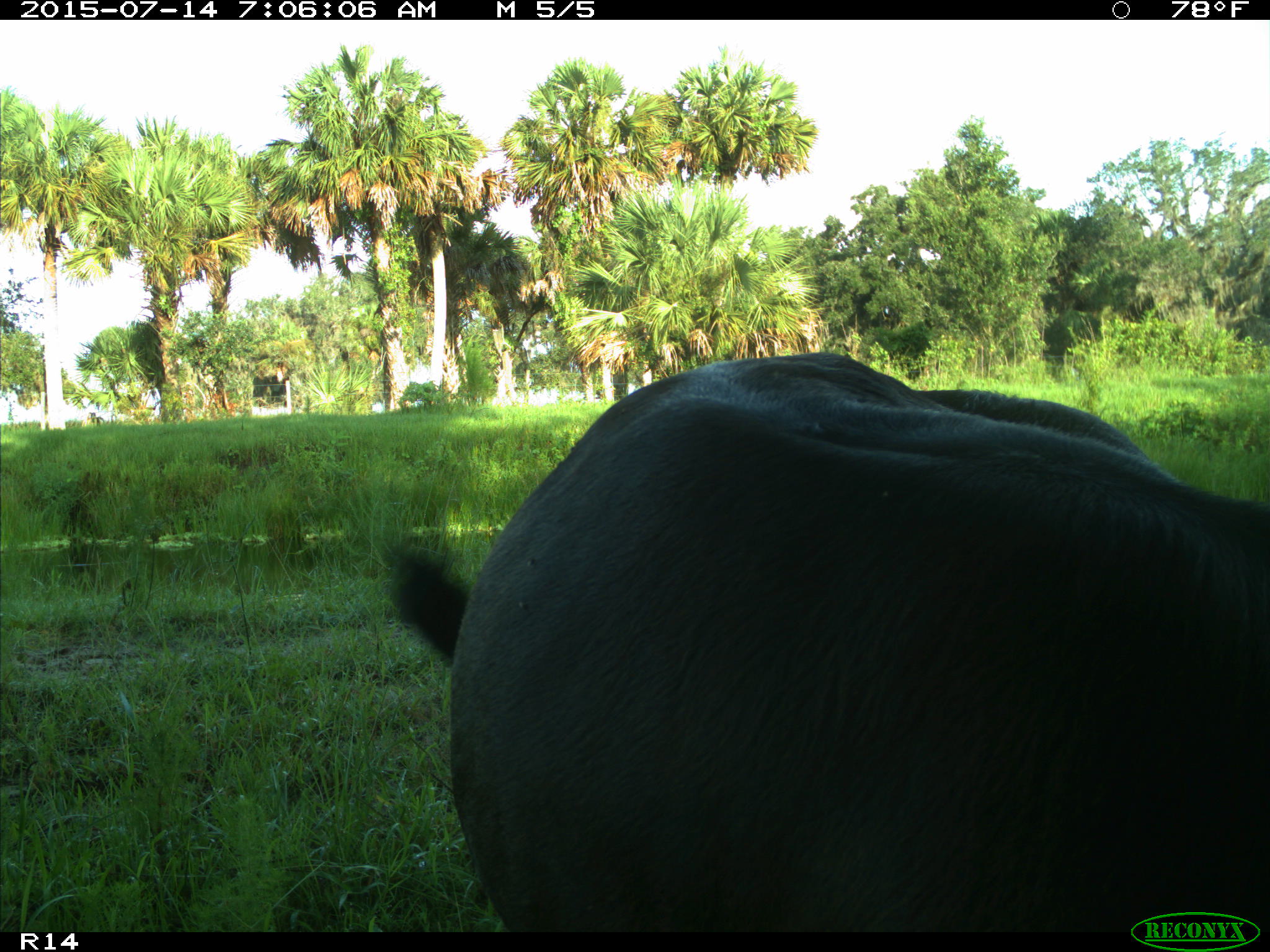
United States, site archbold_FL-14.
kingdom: Animalia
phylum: Chordata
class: Mammalia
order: Artiodactyla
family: Bovidae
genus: Bos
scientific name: Bos taurus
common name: domestic cow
Bos taurus (domestic cow).